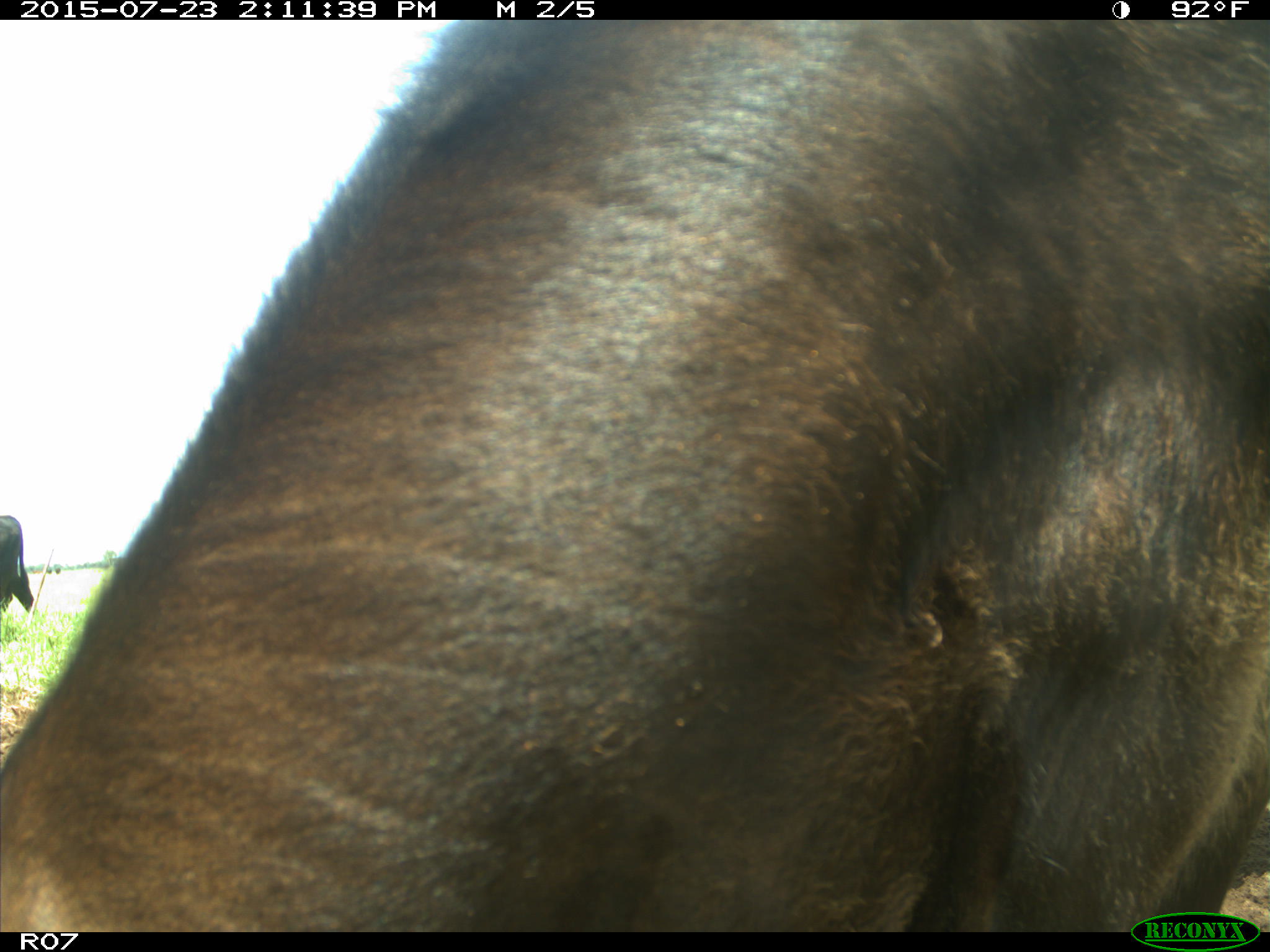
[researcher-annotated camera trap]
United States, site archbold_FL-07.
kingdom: Animalia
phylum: Chordata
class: Mammalia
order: Artiodactyla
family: Bovidae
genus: Bos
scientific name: Bos taurus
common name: domestic cow